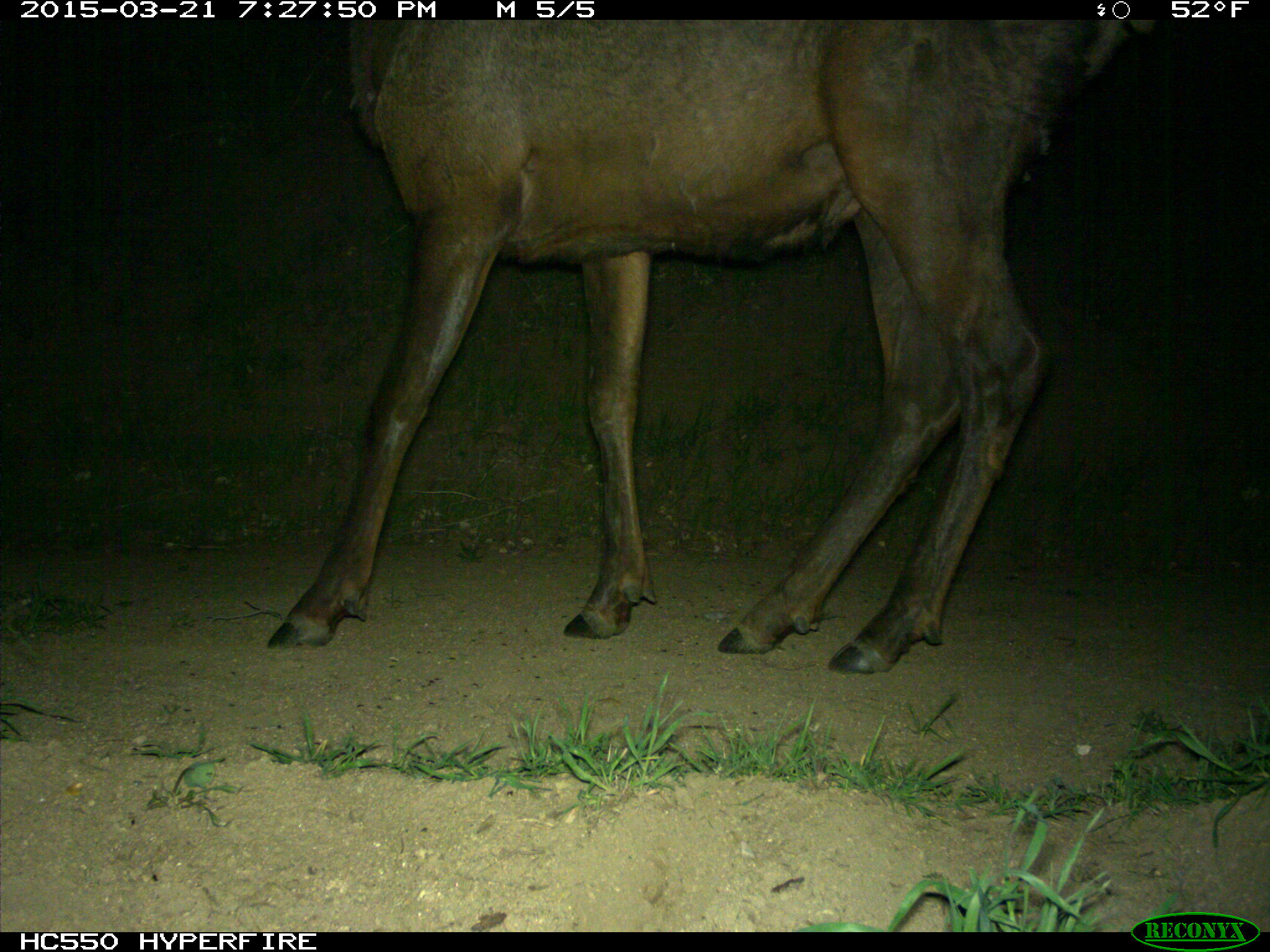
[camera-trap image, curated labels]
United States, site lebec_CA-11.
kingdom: Animalia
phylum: Chordata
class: Mammalia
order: Artiodactyla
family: Cervidae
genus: Cervus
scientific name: Cervus canadensis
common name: elk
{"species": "Cervus canadensis (elk)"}